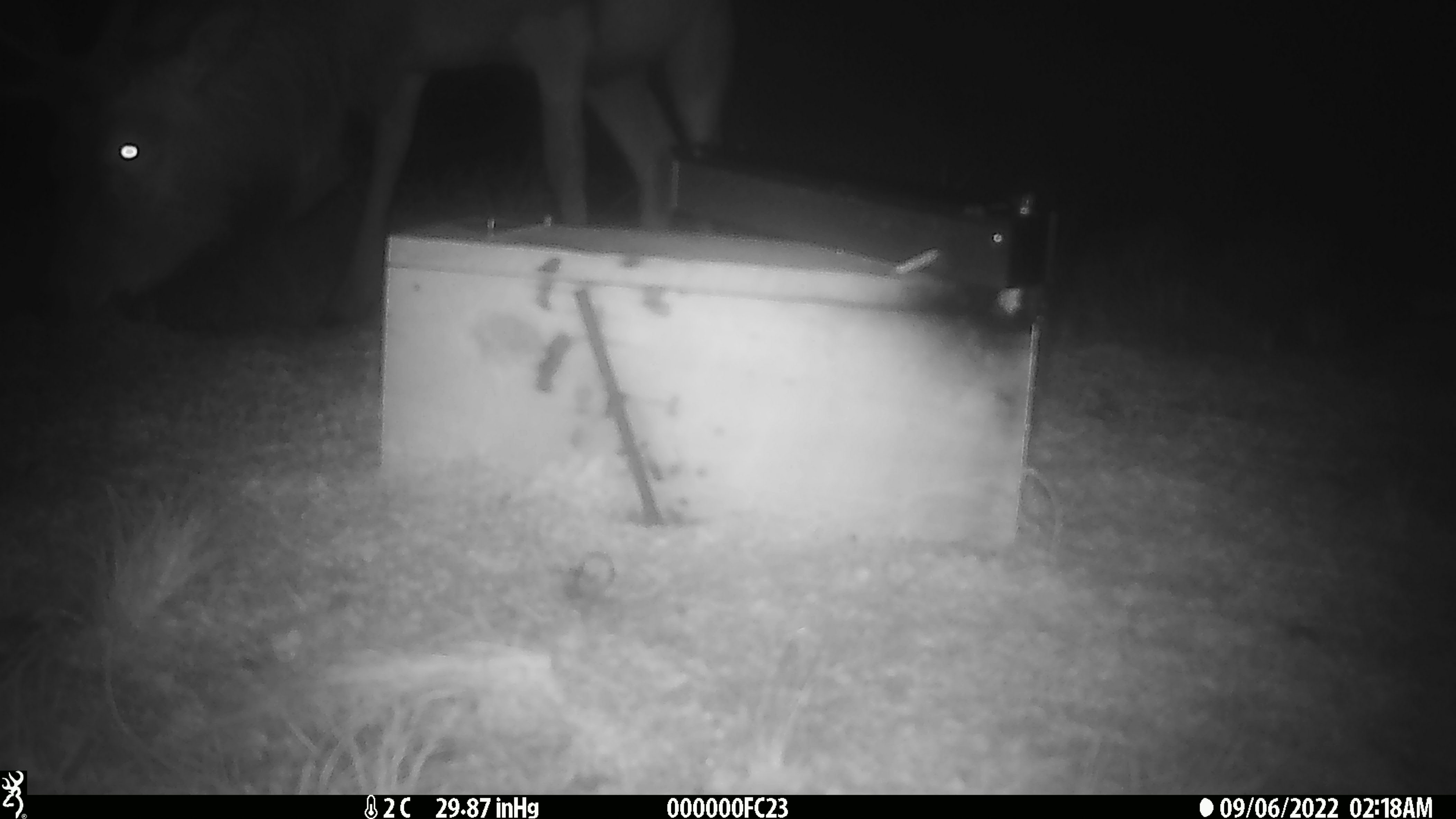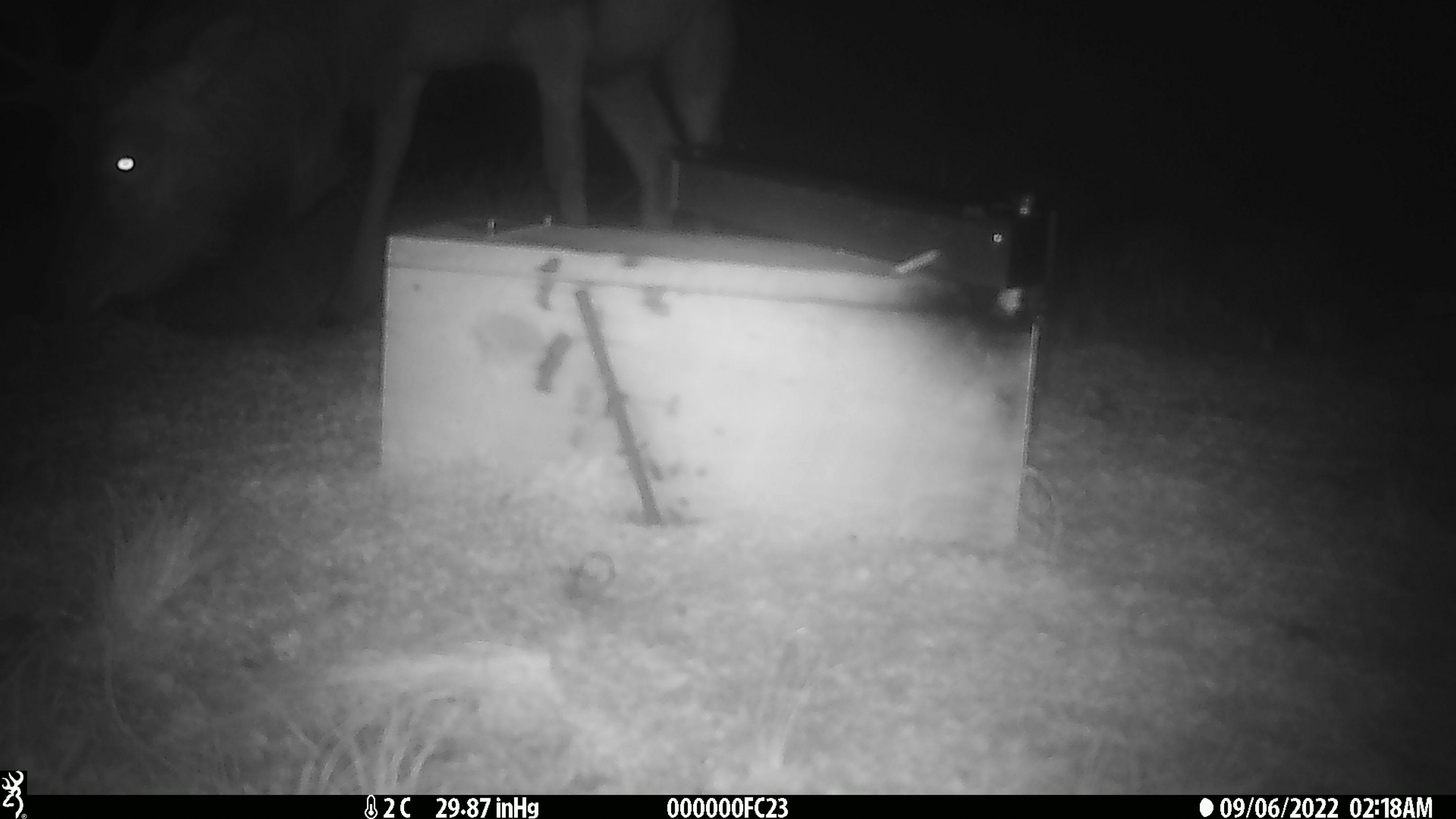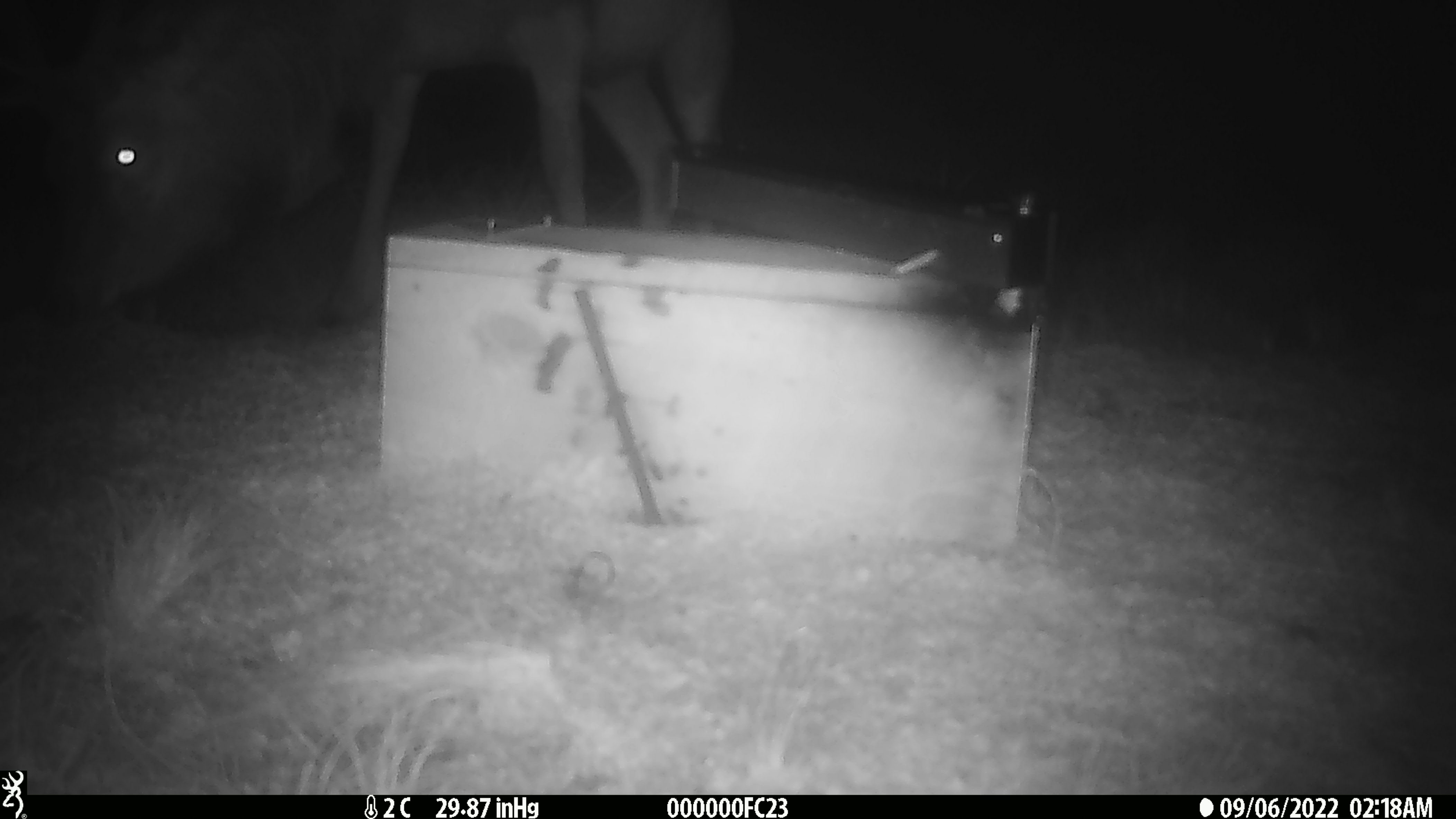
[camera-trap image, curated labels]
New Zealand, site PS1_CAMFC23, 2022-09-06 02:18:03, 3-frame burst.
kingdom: Animalia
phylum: Chordata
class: Mammalia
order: Artiodactyla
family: Cervidae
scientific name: Cervidae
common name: deer